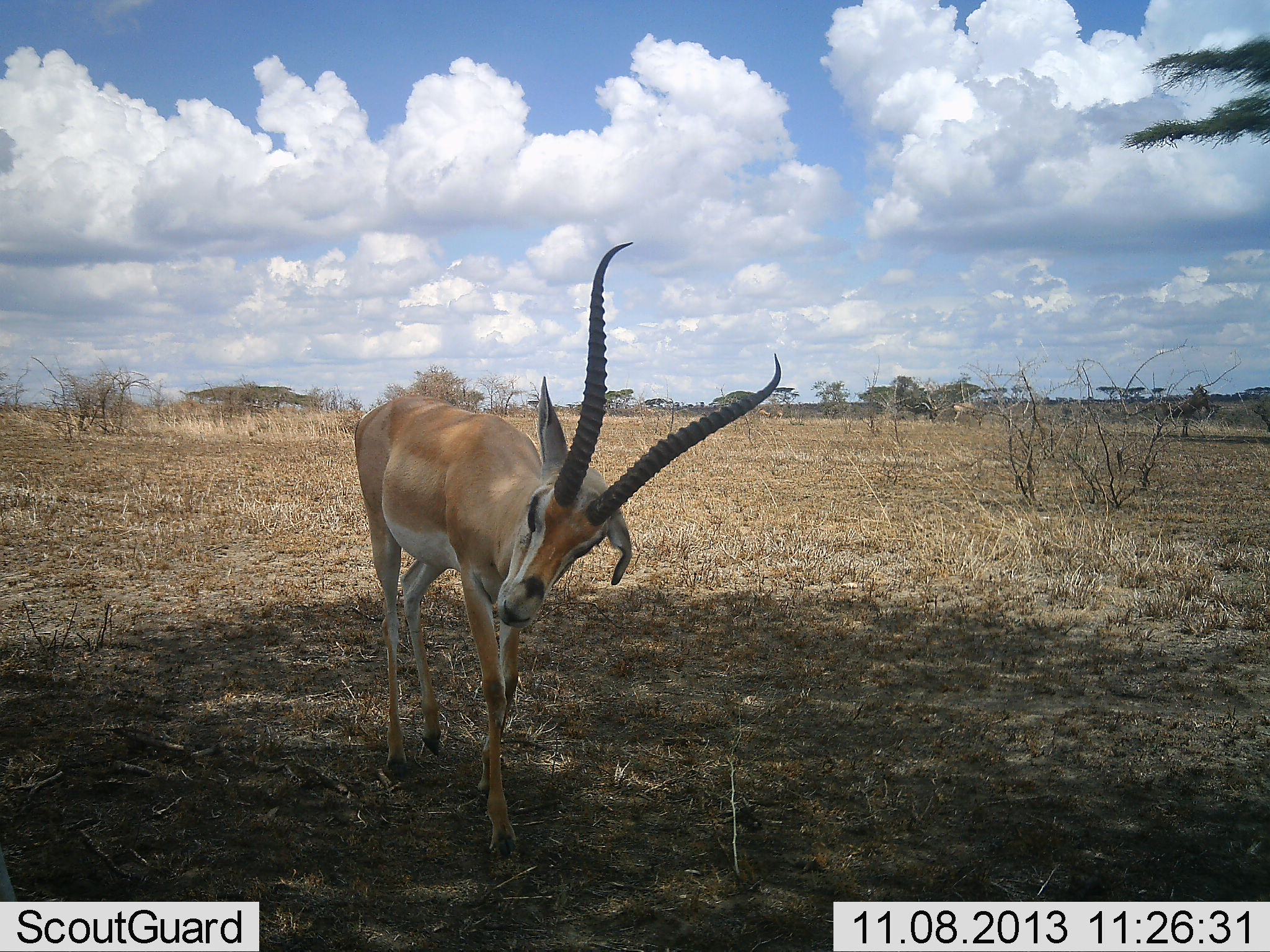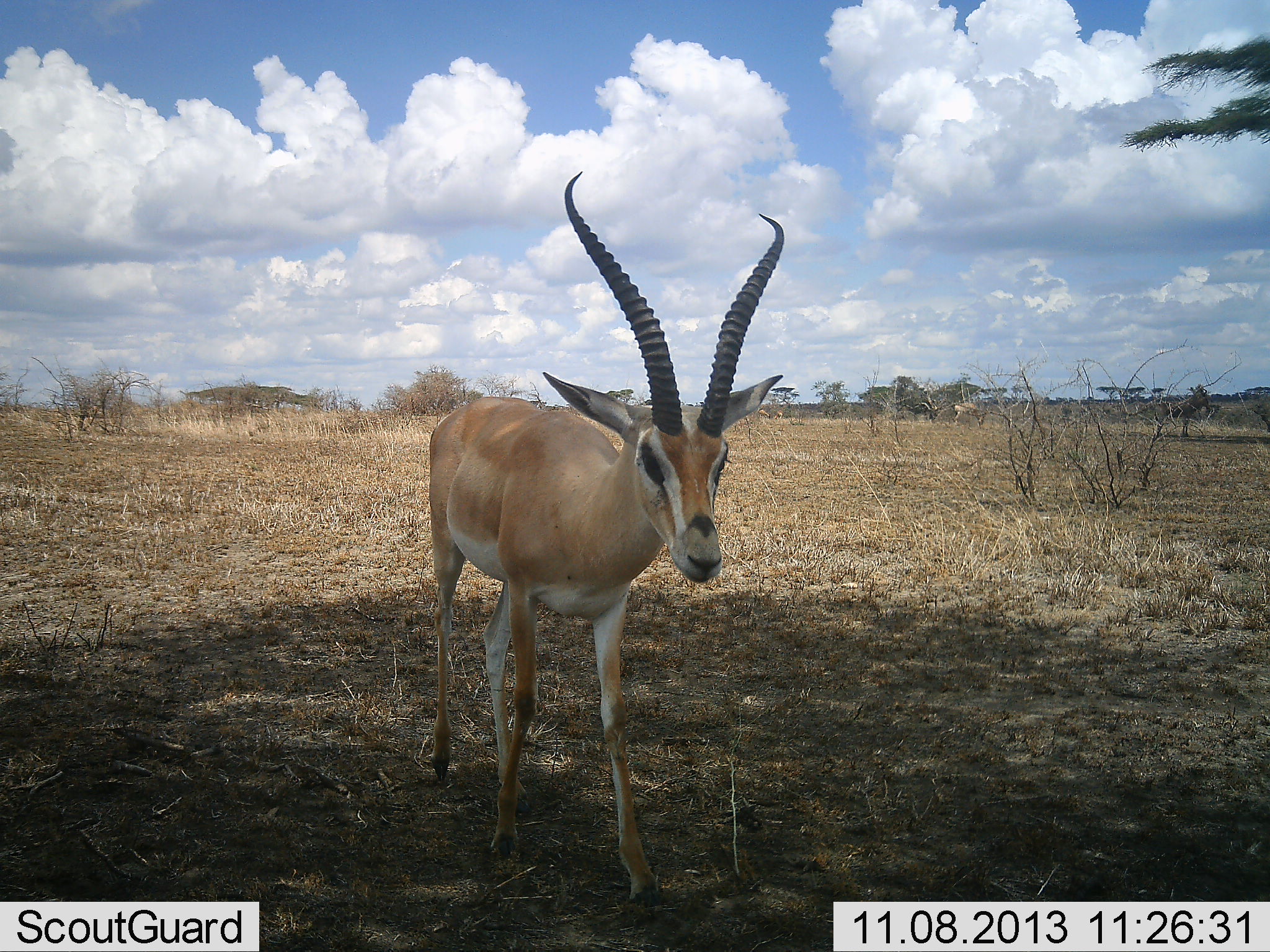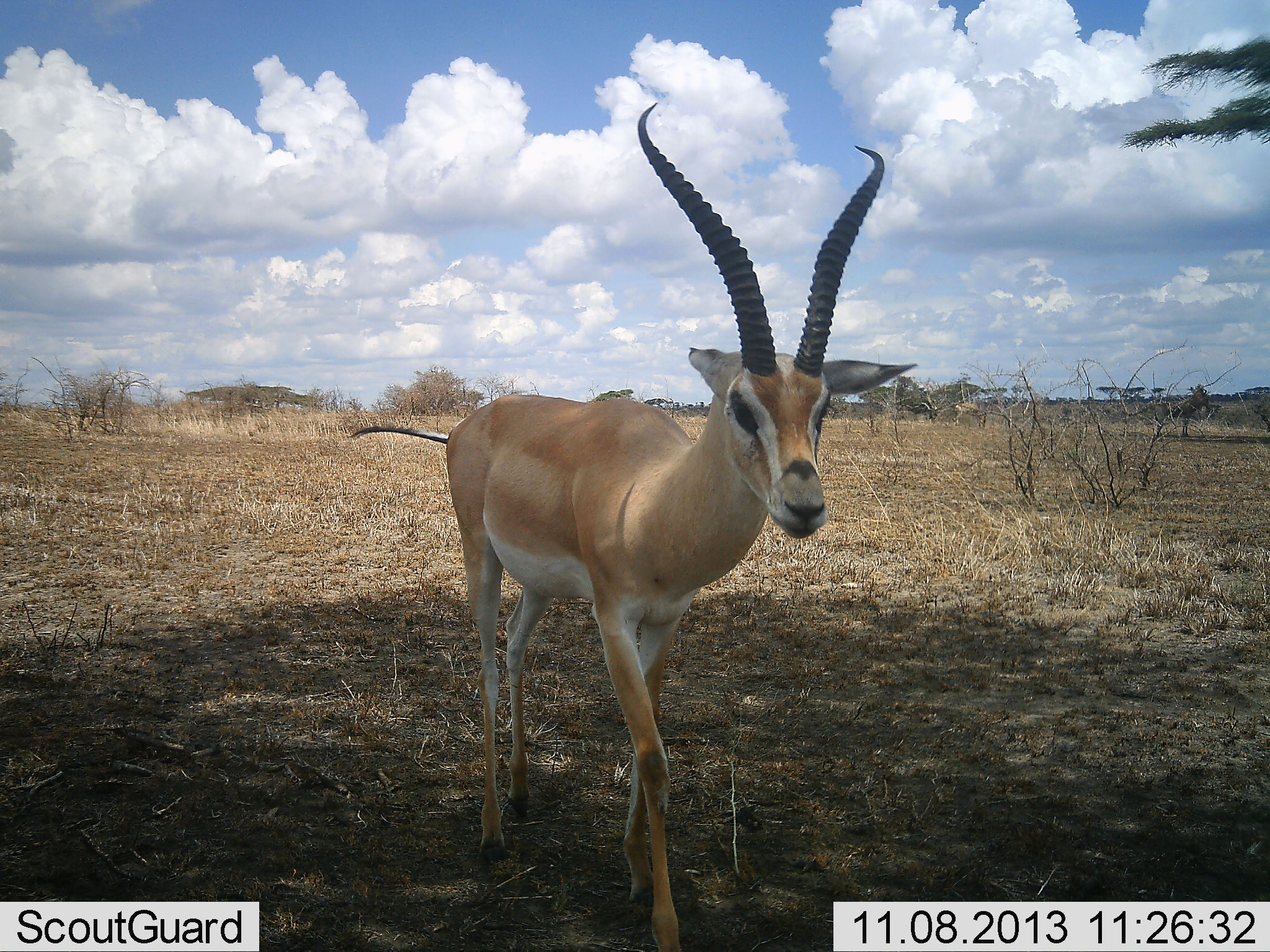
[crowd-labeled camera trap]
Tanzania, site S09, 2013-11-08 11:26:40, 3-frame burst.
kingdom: Animalia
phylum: Chordata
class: Mammalia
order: Artiodactyla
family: Bovidae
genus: Nanger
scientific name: Nanger granti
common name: grant's gazelle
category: gazellegrants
Gazellegrants (grant's gazelle) (Nanger granti), count 1. Behavior (volunteer vote fractions): standing 11%, resting 0%, moving 93%, interacting 0%. Young present (vote fraction): 0%. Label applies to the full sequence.